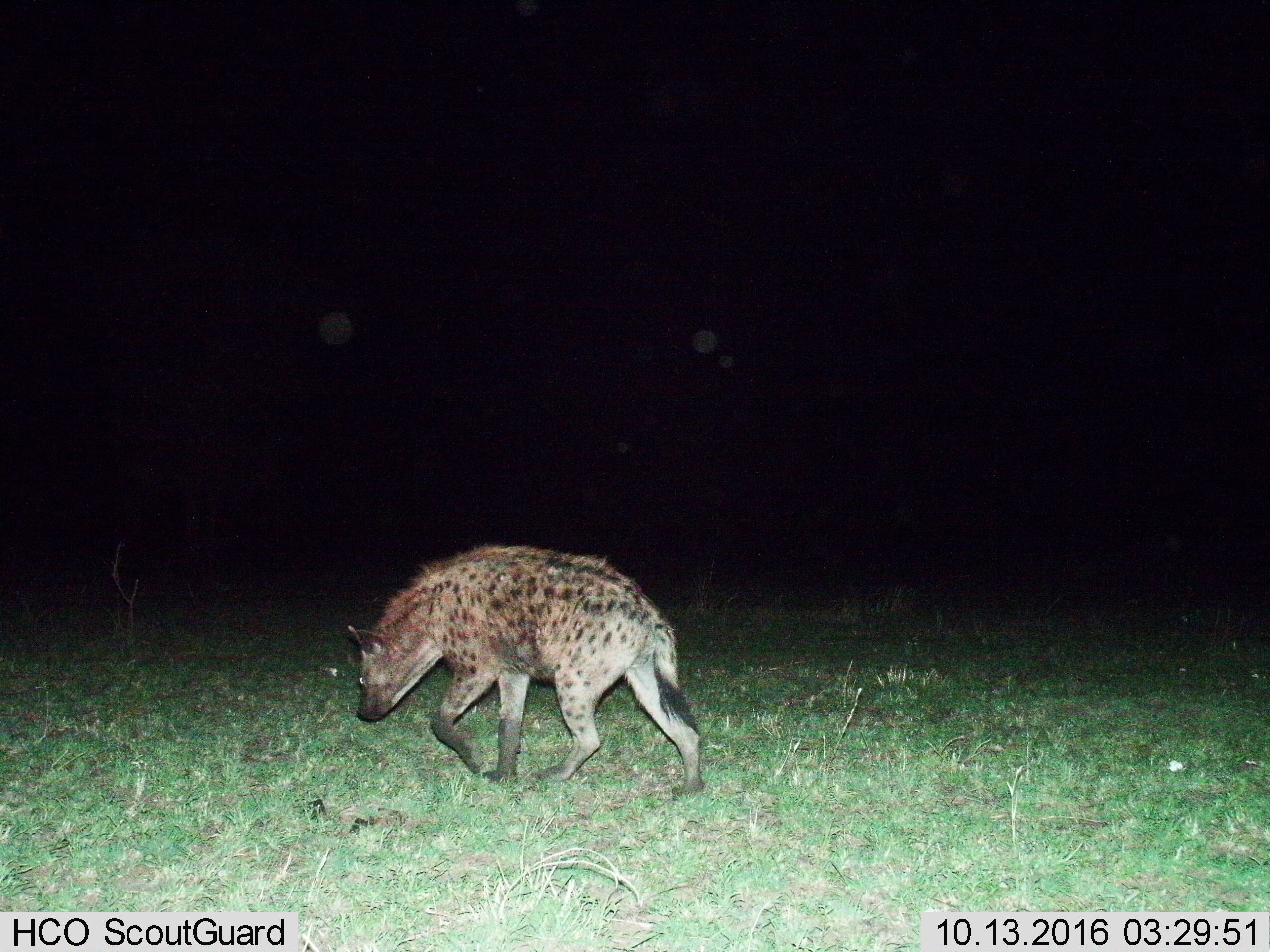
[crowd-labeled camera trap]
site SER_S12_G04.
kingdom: Animalia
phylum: Chordata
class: Mammalia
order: Carnivora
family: Hyaenidae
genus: Crocuta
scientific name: Crocuta crocuta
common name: spotted hyena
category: hyenaspotted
Hyenaspotted (spotted hyena) (Crocuta crocuta), count 1. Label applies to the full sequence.